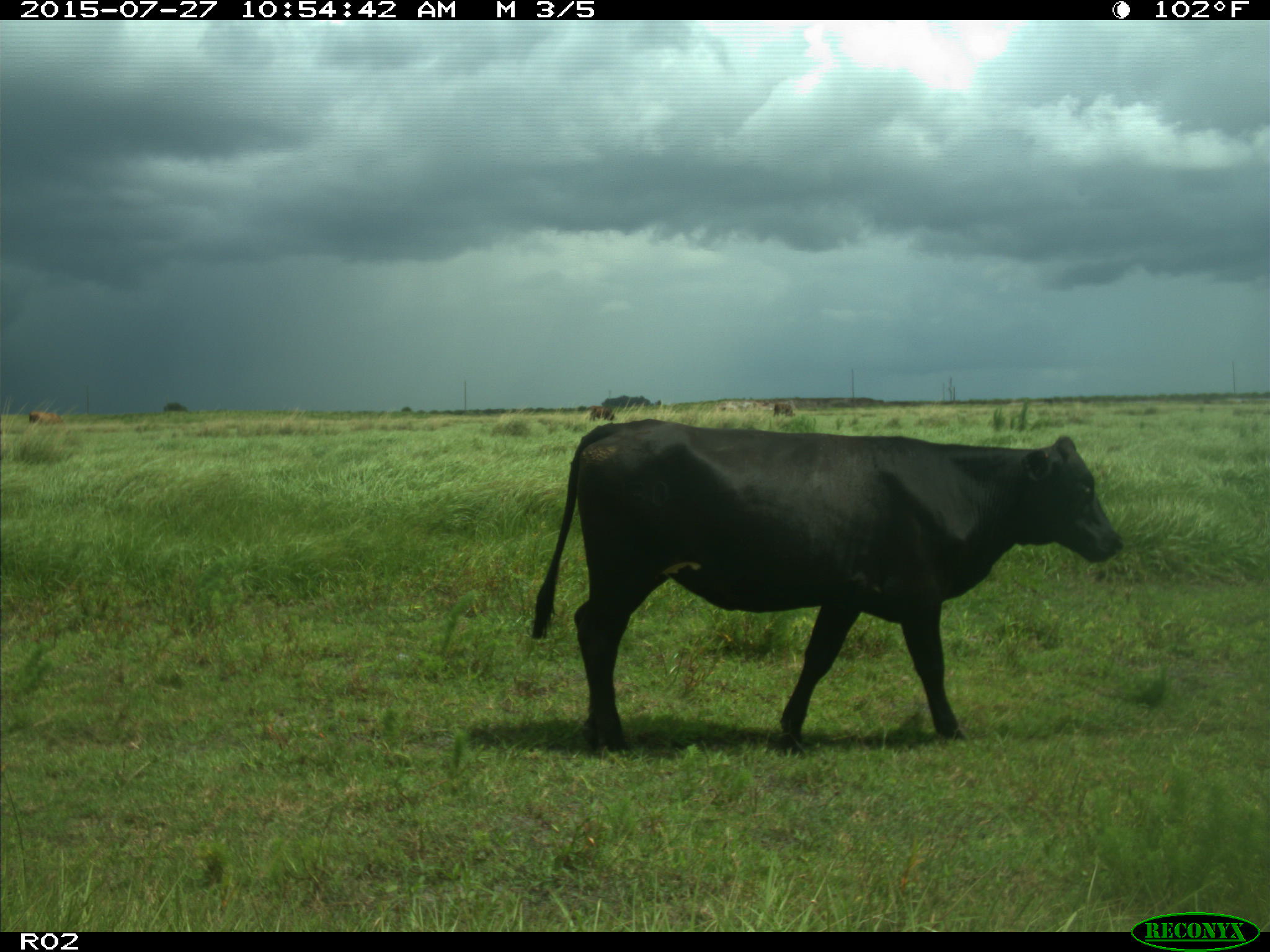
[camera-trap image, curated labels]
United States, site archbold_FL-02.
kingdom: Animalia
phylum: Chordata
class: Mammalia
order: Artiodactyla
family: Bovidae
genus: Bos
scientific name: Bos taurus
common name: domestic cow